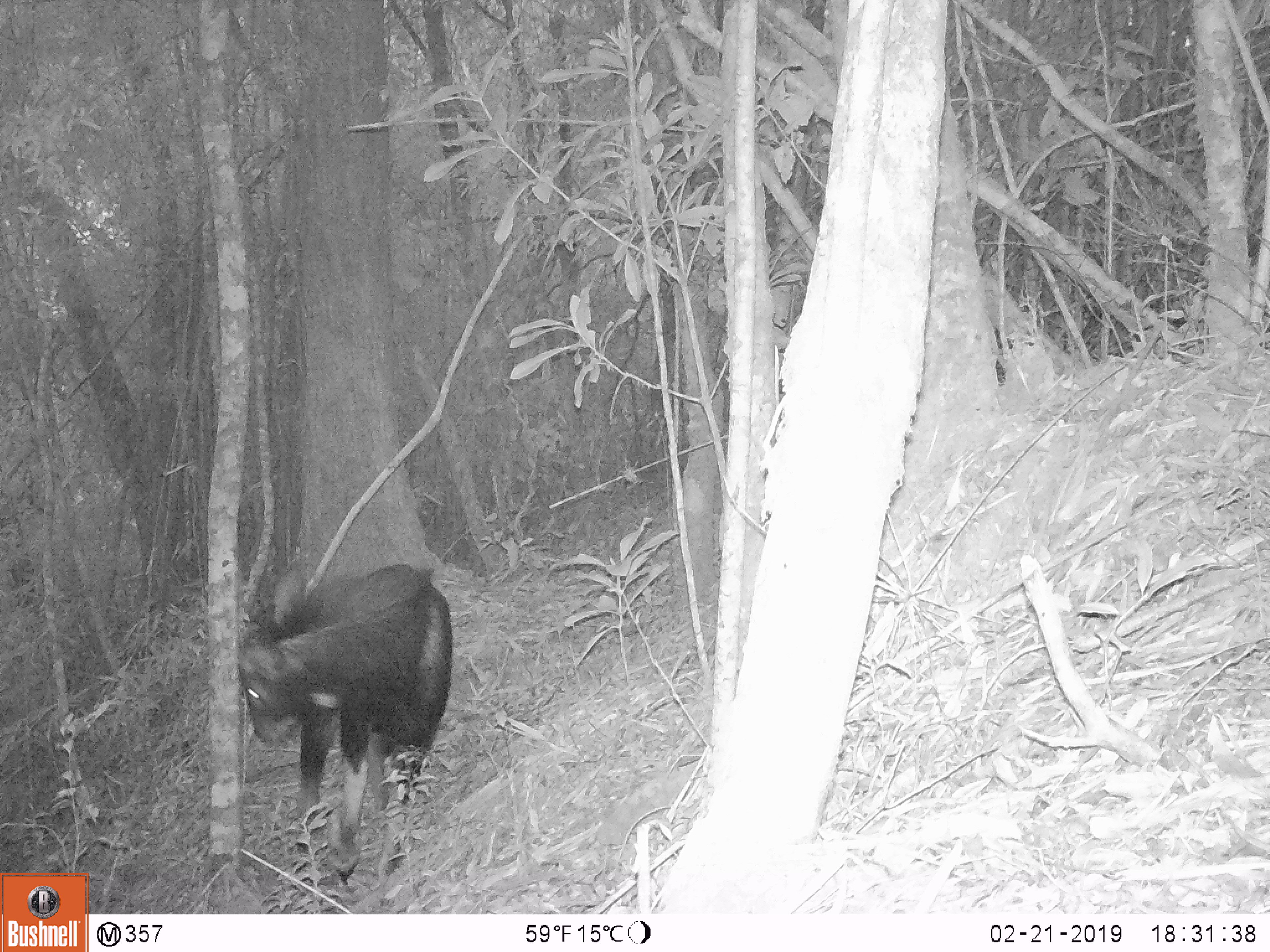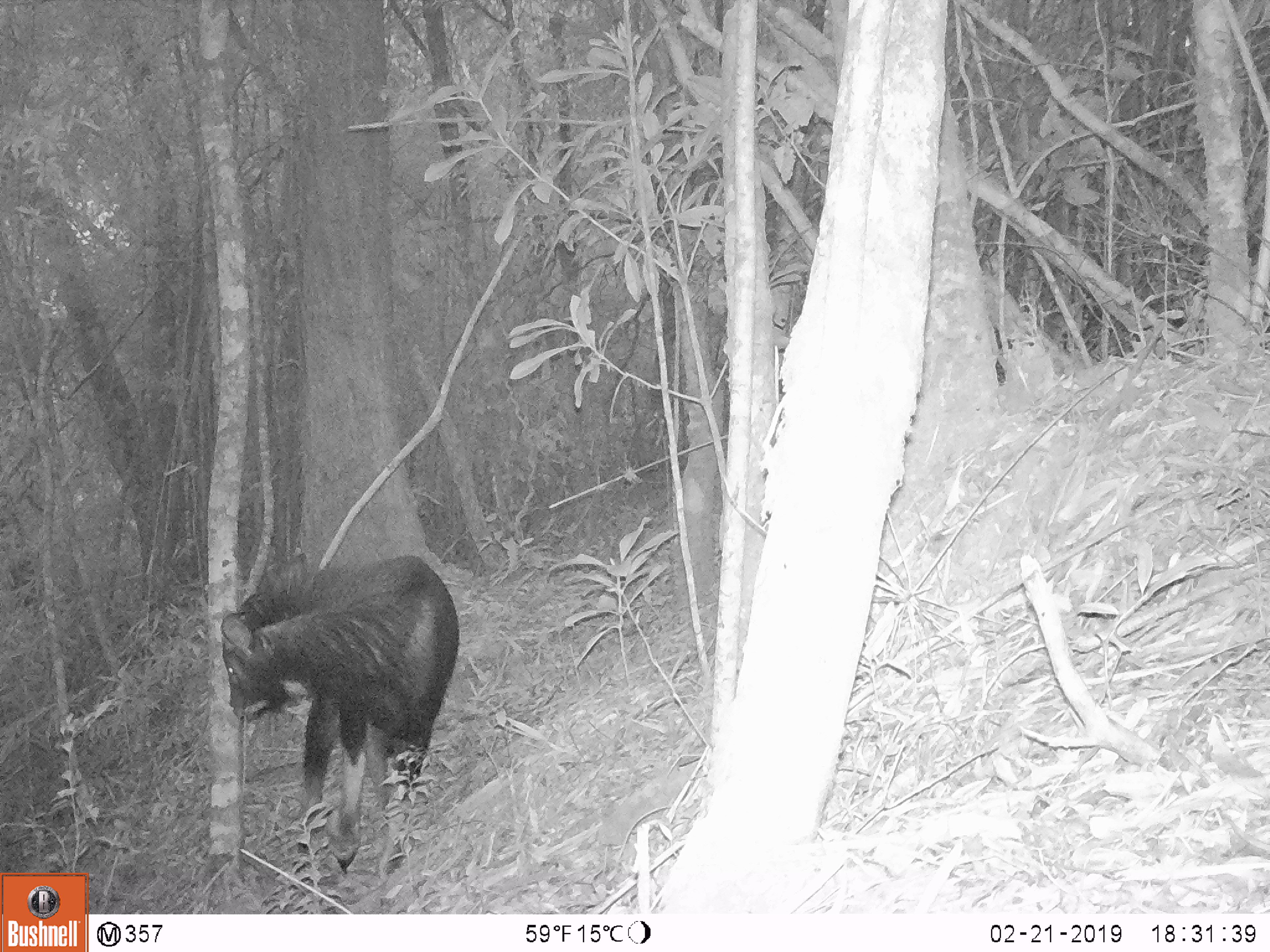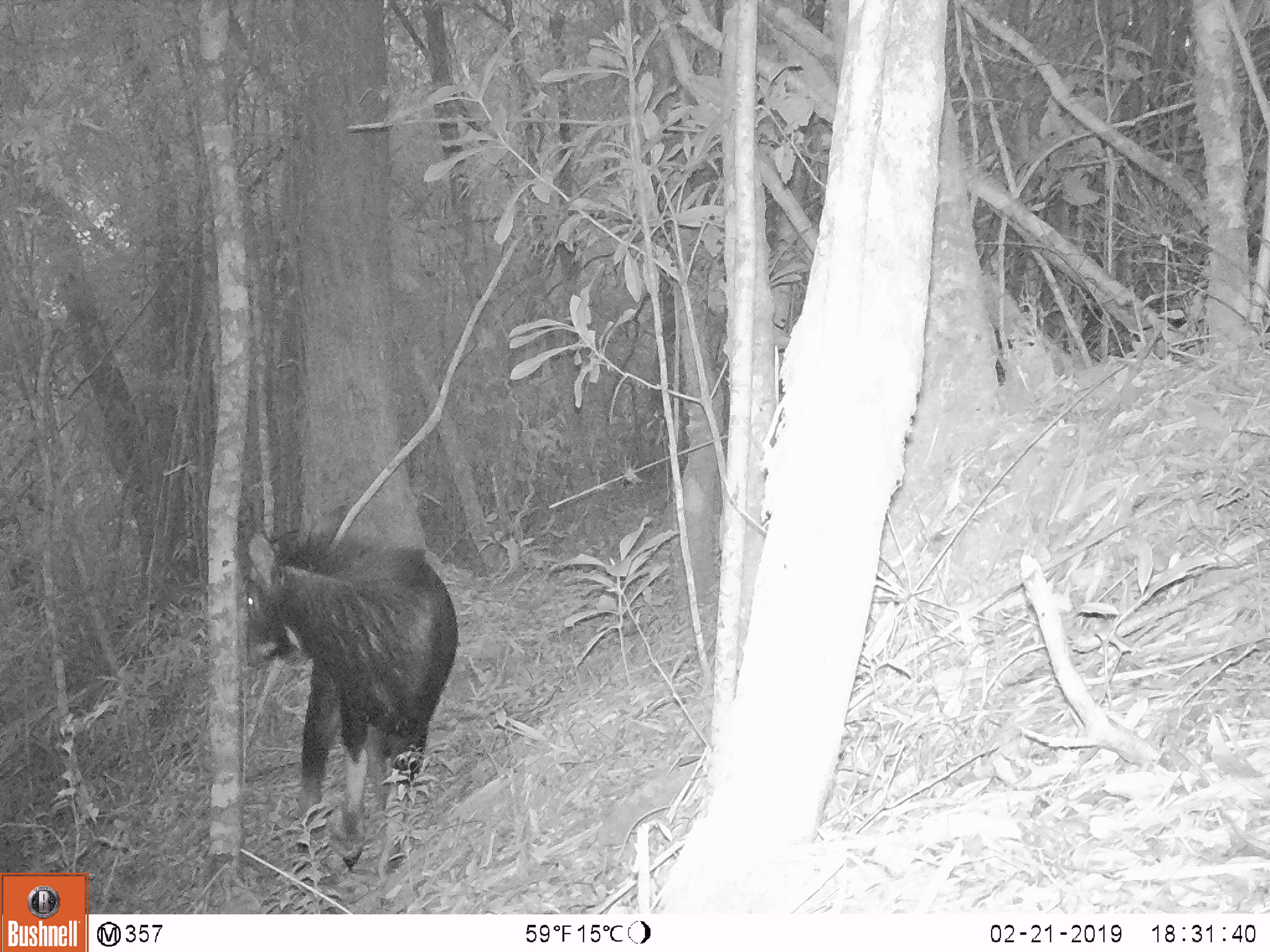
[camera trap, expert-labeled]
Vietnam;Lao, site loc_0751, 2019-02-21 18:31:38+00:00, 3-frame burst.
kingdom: Animalia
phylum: Chordata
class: Mammalia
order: Artiodactyla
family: Bovidae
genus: Capricornis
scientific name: Capricornis sumatraensis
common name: chinese serow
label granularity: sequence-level